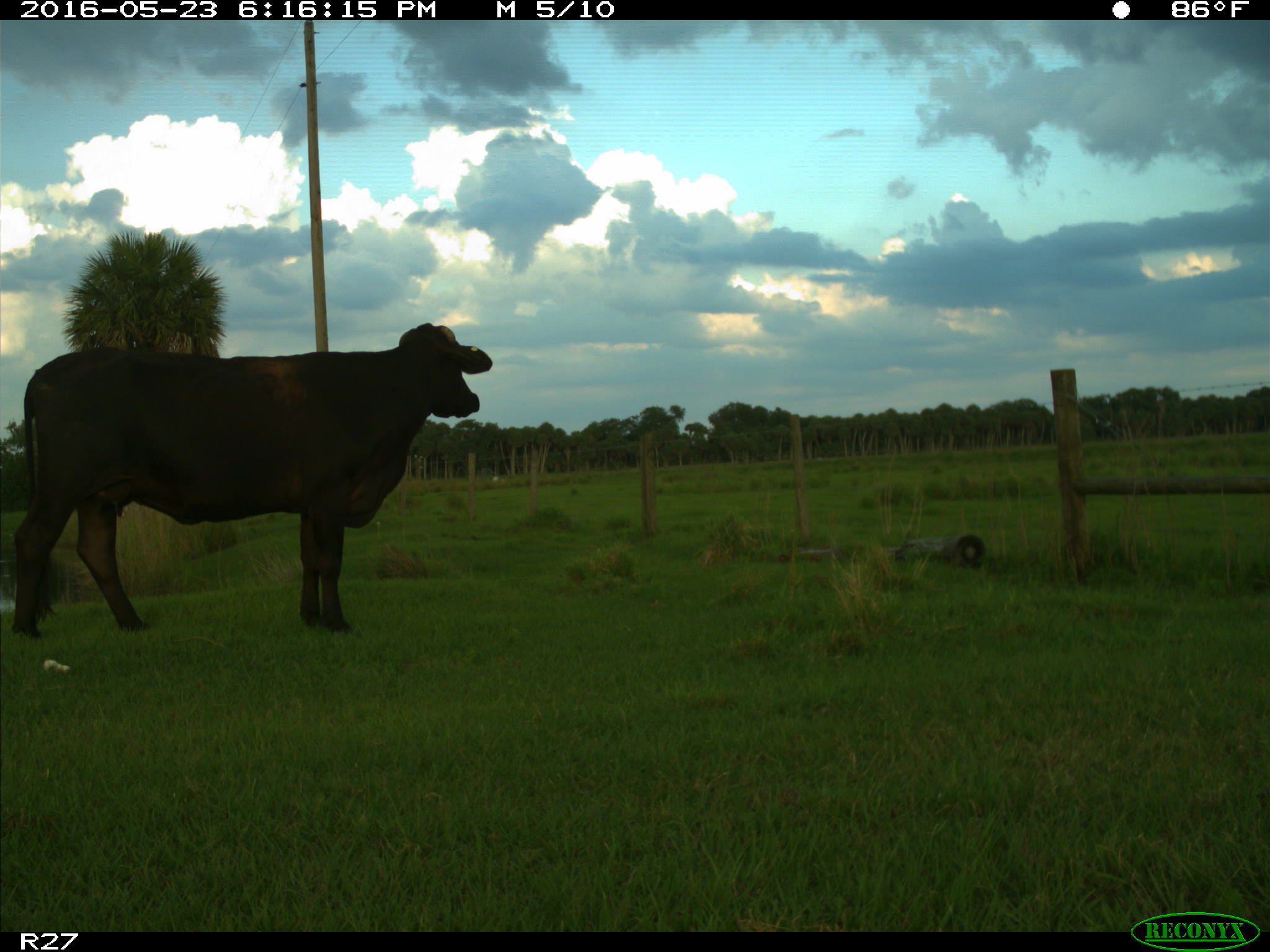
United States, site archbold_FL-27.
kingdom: Animalia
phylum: Chordata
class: Mammalia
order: Artiodactyla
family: Bovidae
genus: Bos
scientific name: Bos taurus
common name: domestic cow